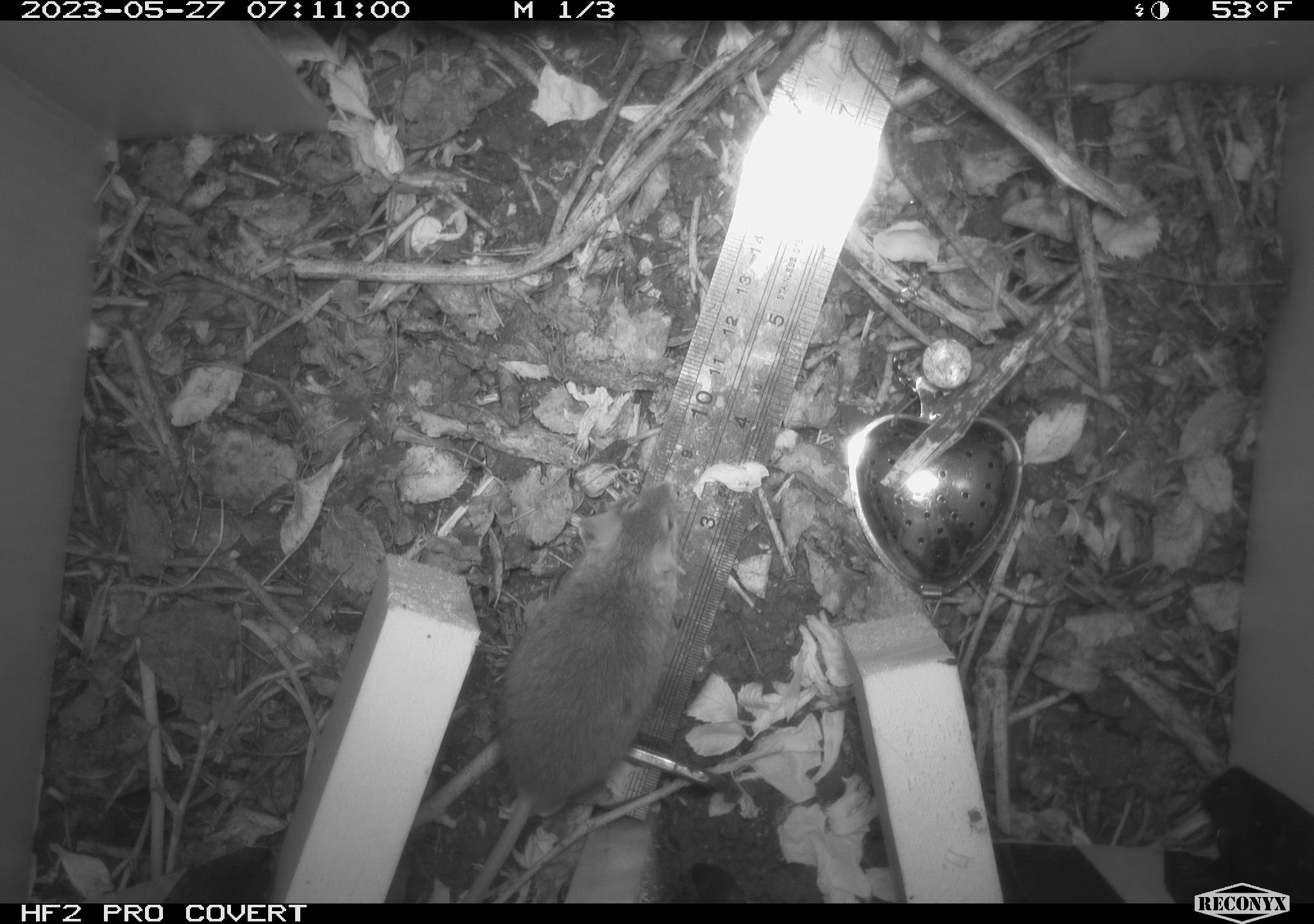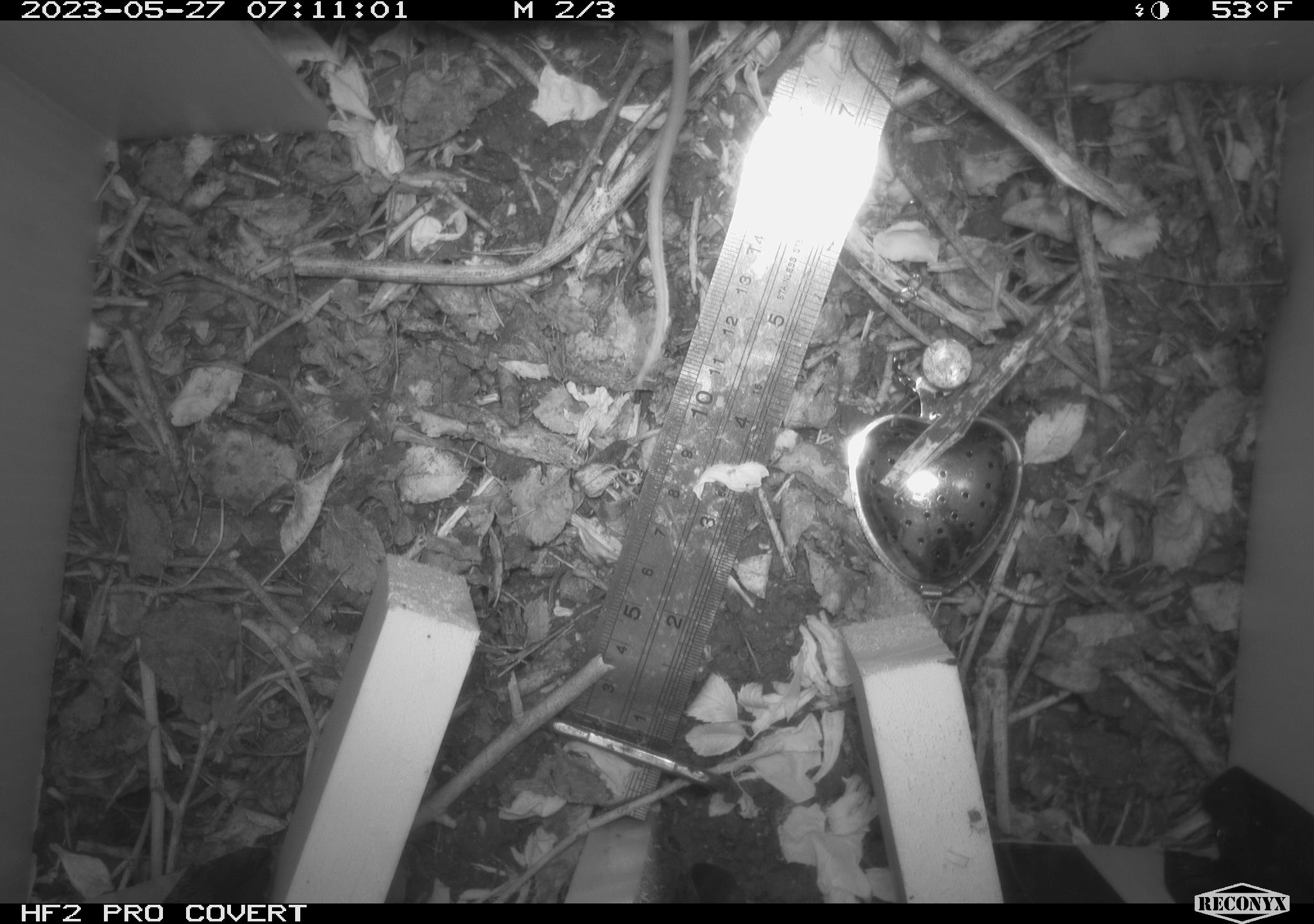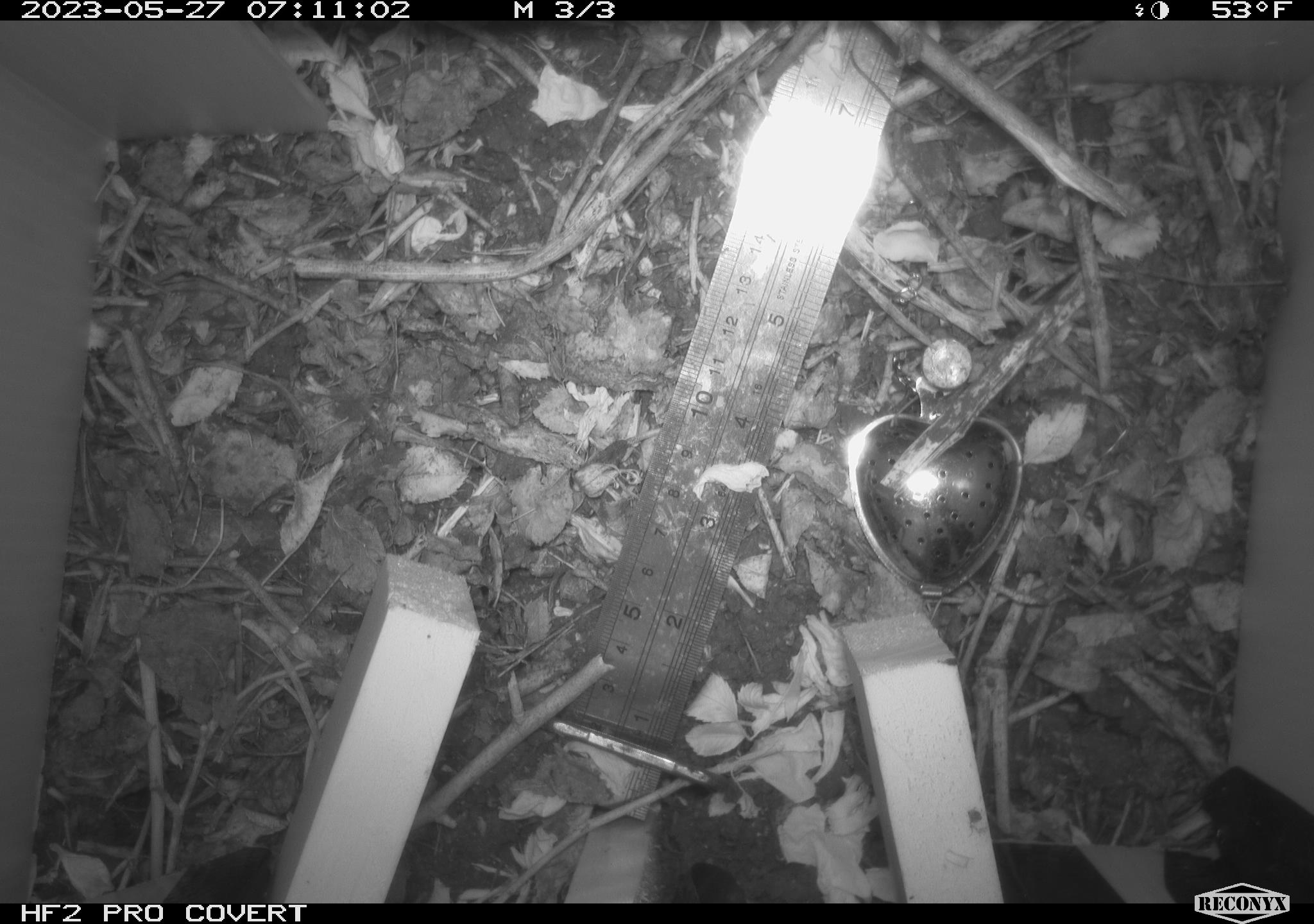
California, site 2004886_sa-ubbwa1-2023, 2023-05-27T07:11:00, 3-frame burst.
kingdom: Animalia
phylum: Chordata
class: Mammalia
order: Rodentia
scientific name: Rodentia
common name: rodent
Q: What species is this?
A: Rodent (Rodentia).